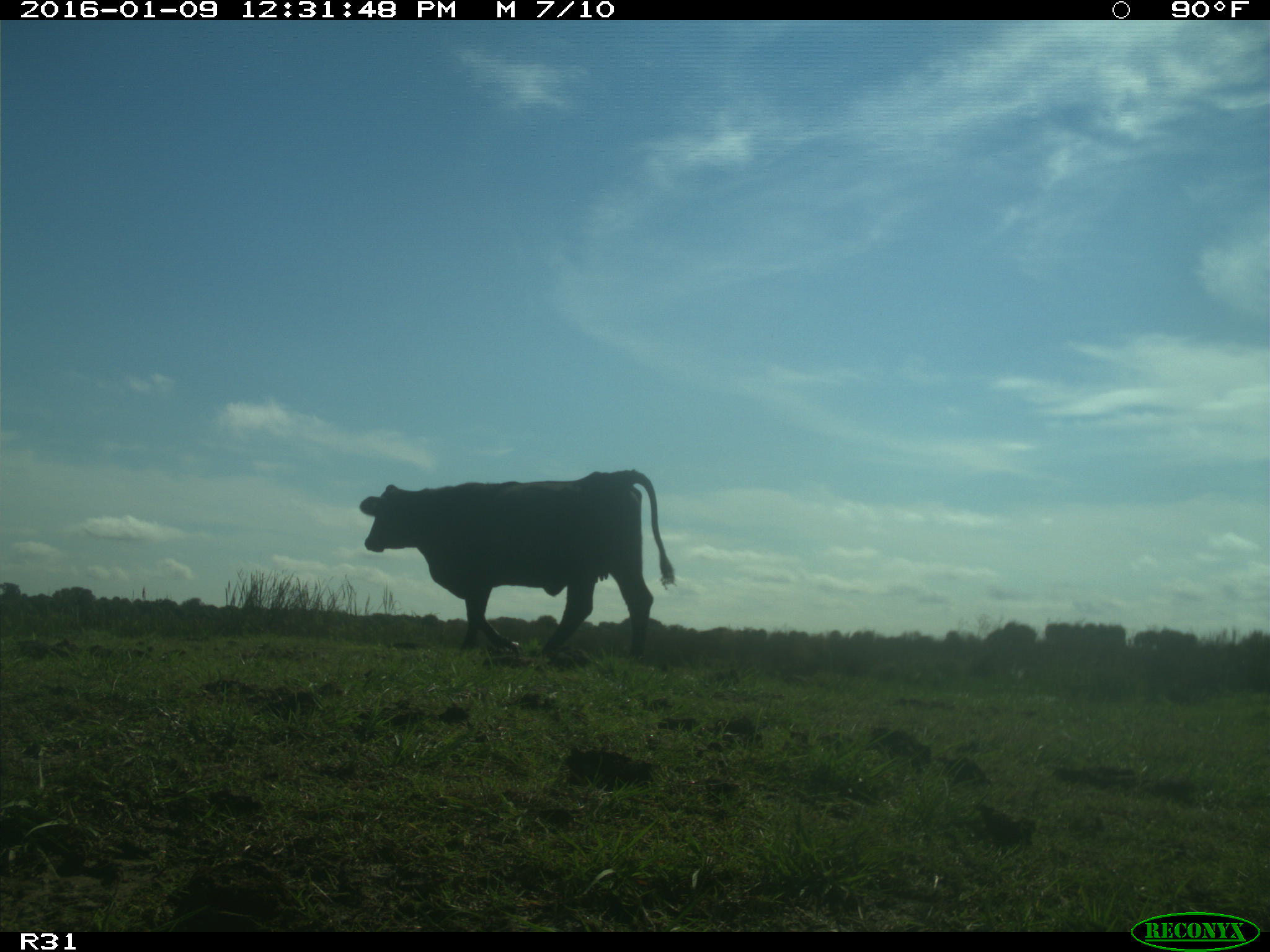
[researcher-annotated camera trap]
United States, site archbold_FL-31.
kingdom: Animalia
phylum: Chordata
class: Mammalia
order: Artiodactyla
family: Bovidae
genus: Bos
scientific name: Bos taurus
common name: domestic cow